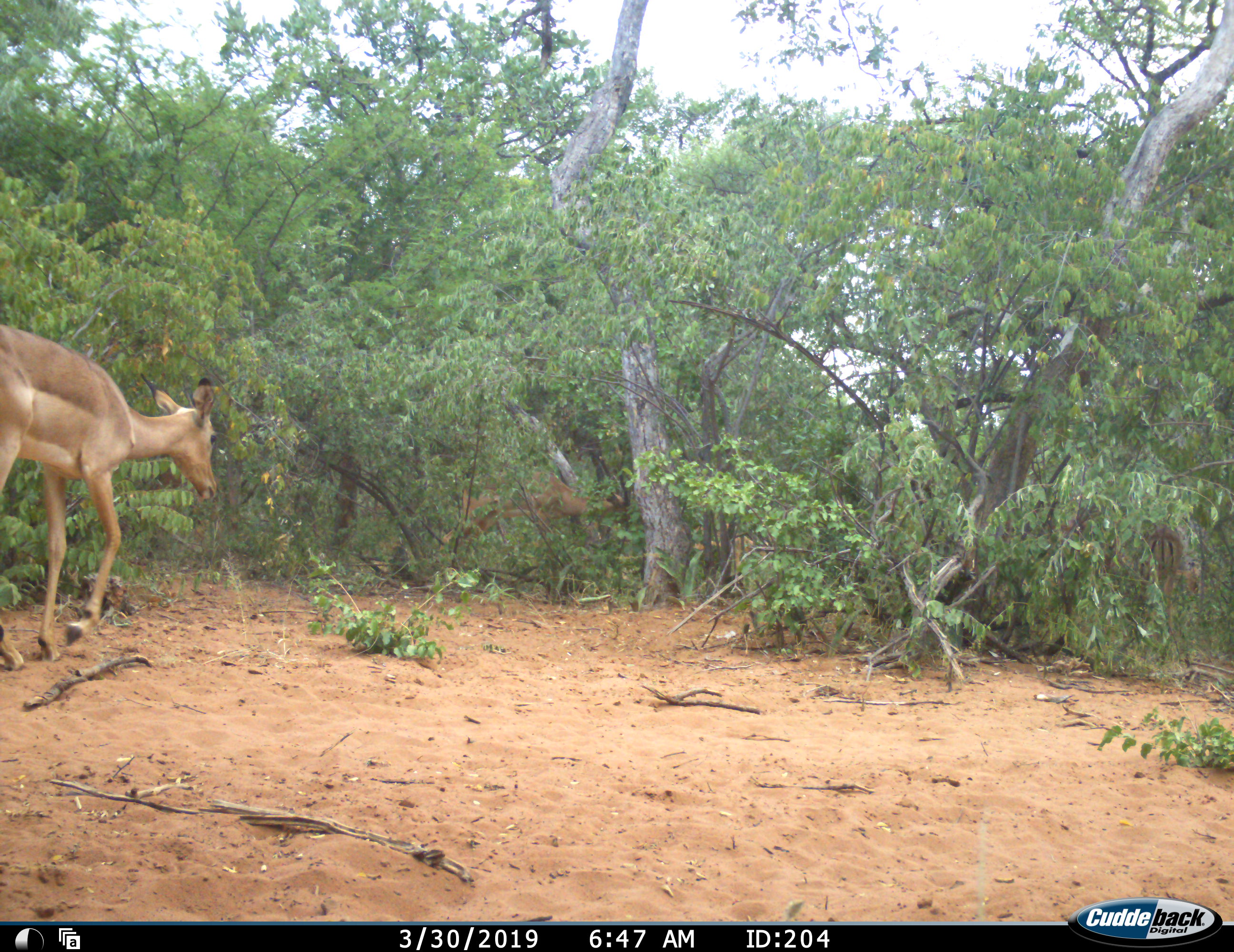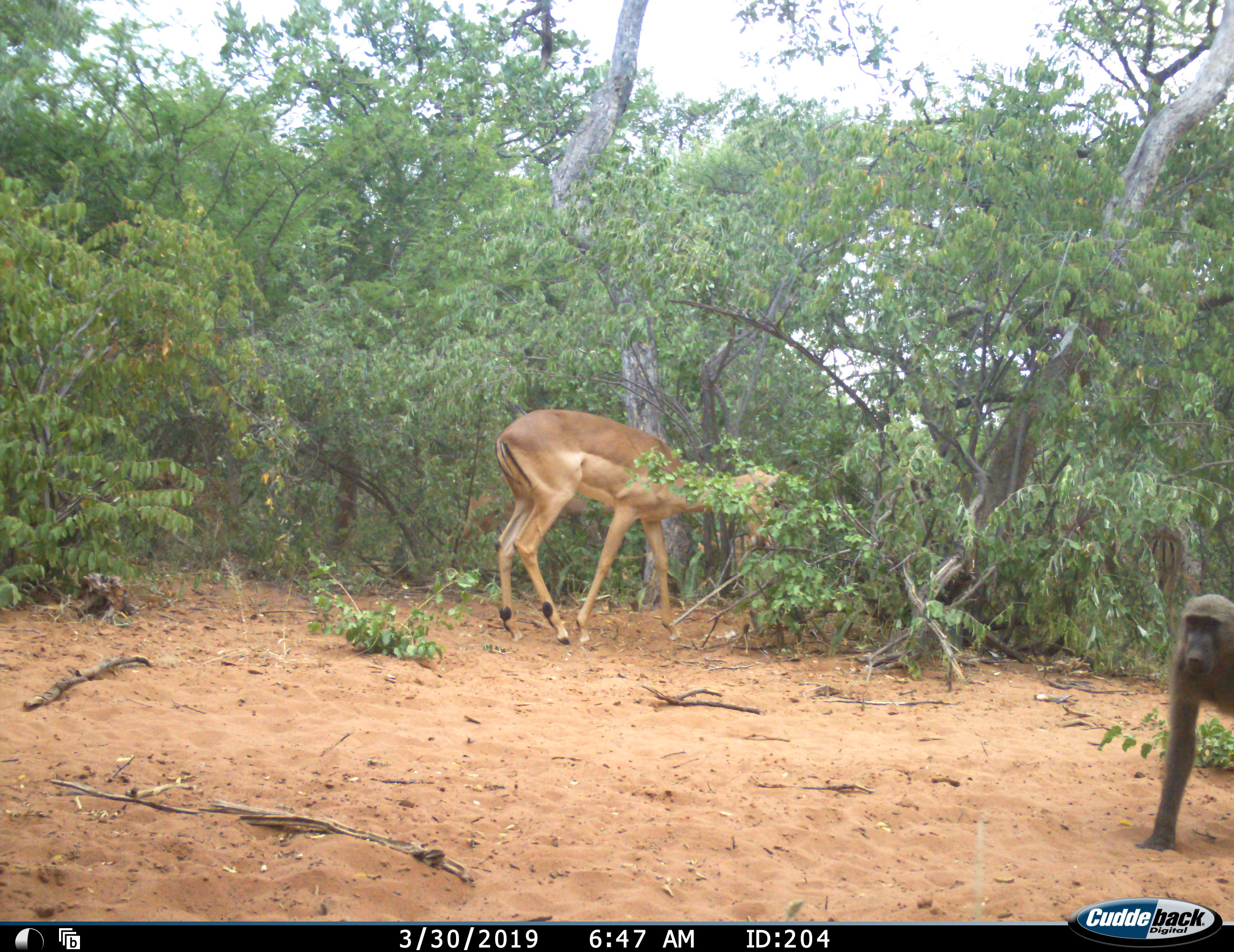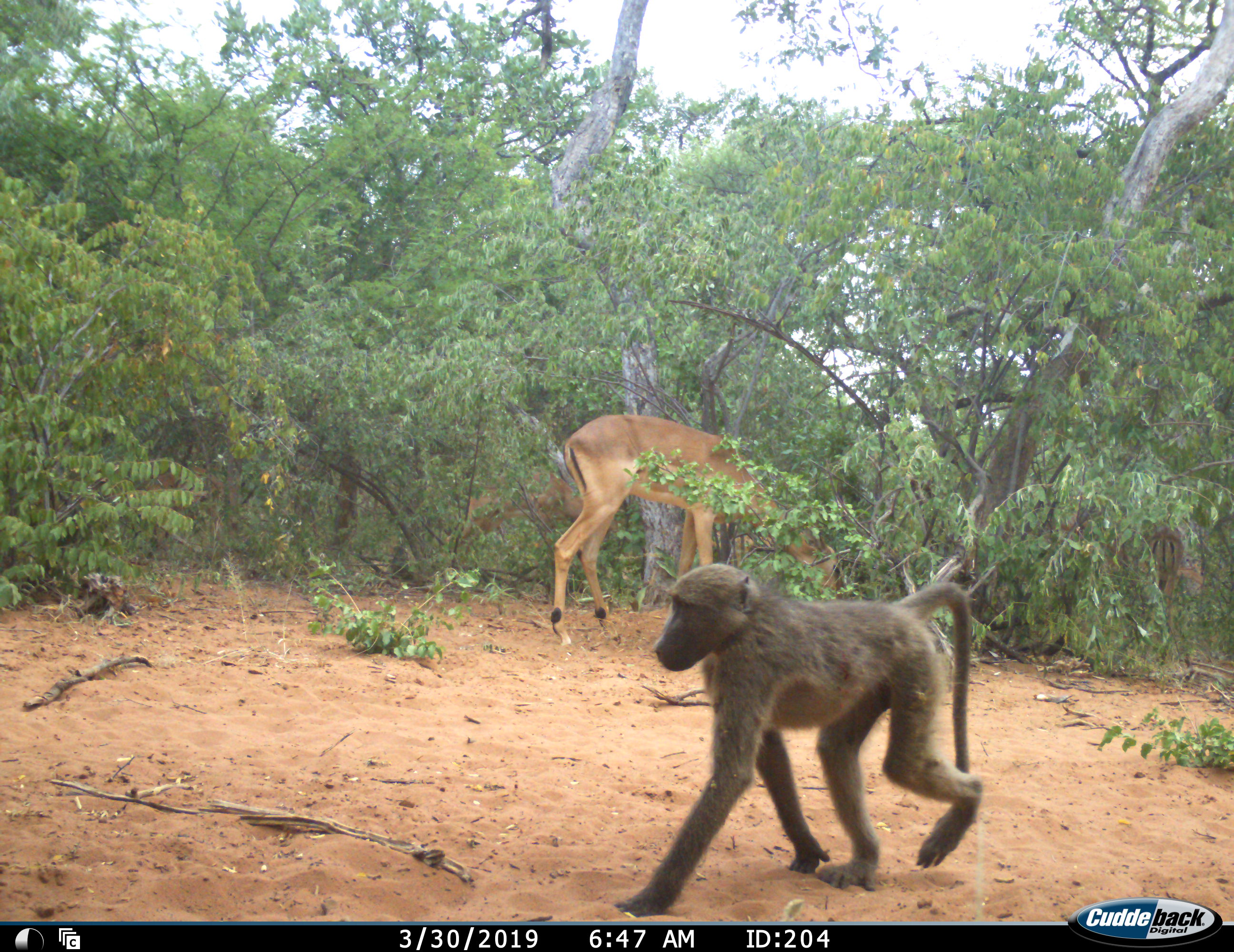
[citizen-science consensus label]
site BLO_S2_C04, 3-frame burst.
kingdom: Animalia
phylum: Chordata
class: Mammalia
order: Primates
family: Cercopithecidae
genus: Papio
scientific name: Papio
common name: baboon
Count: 1.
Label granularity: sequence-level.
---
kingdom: Animalia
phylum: Chordata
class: Mammalia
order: Artiodactyla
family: Bovidae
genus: Aepyceros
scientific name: Aepyceros melampus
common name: impala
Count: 3.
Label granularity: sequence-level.